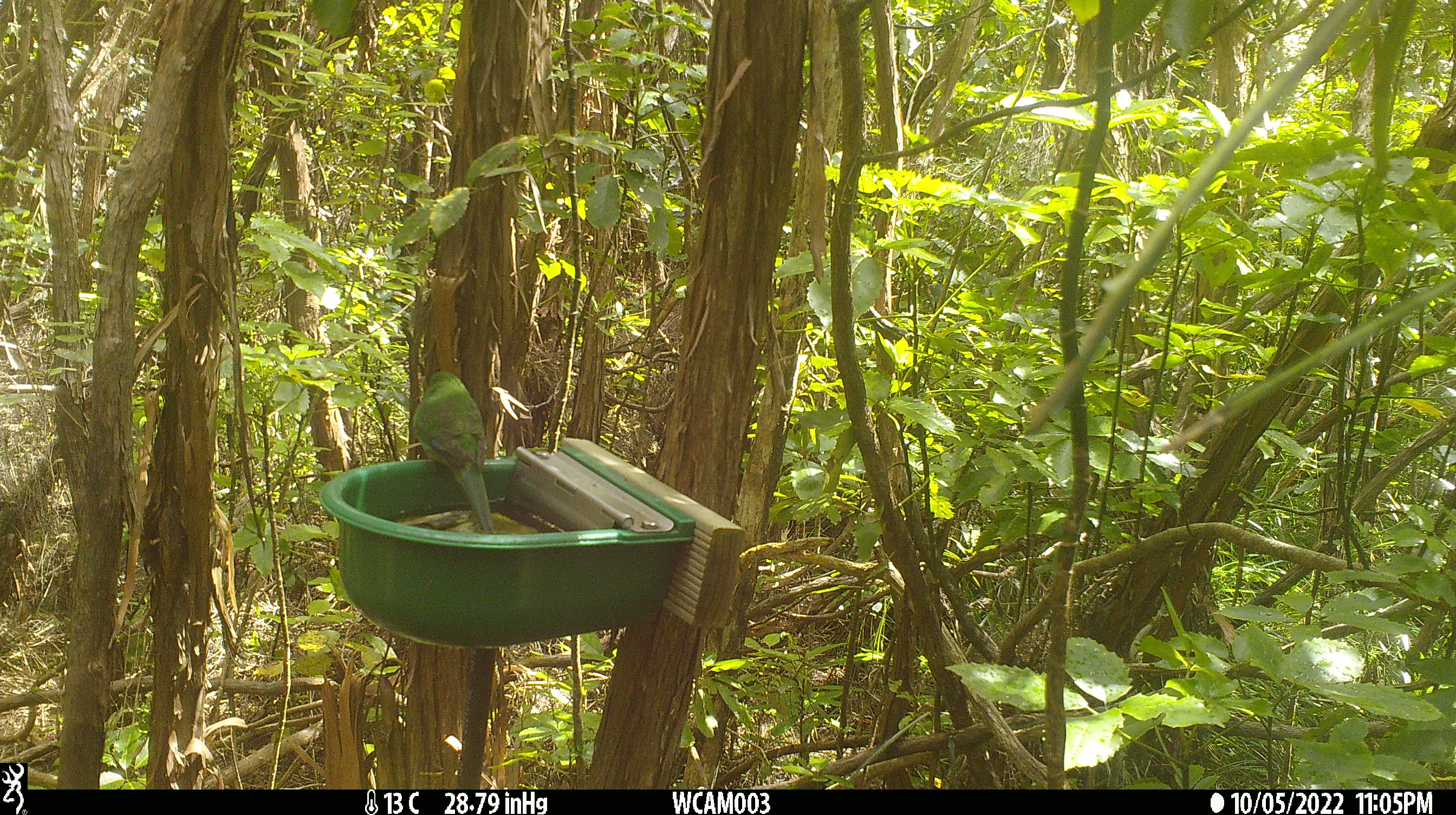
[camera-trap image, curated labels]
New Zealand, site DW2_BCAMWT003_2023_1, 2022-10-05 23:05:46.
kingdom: Animalia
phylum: Chordata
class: Aves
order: Psittaciformes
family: Psittaculidae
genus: Cyanoramphus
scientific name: Cyanoramphus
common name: parakeet